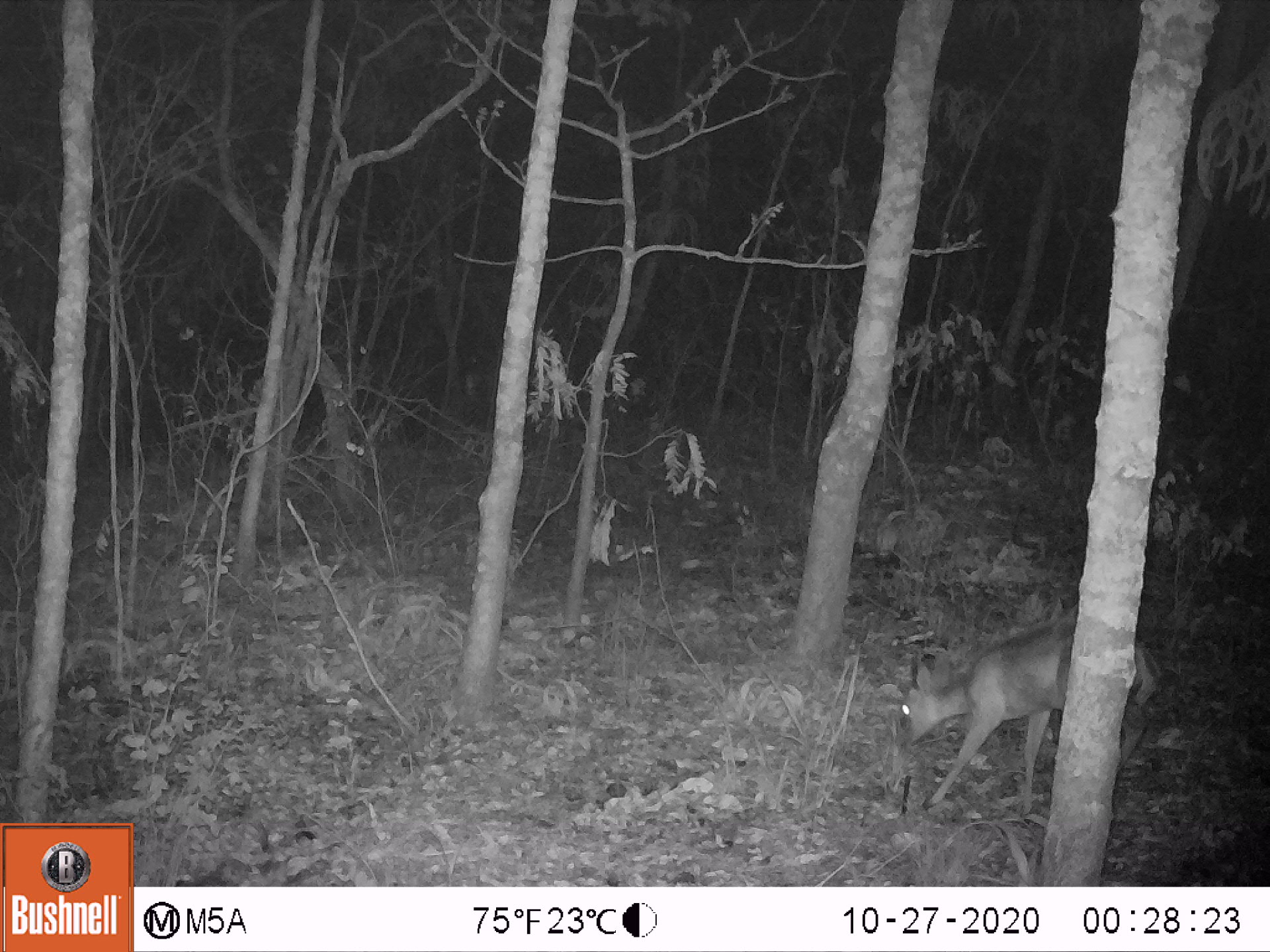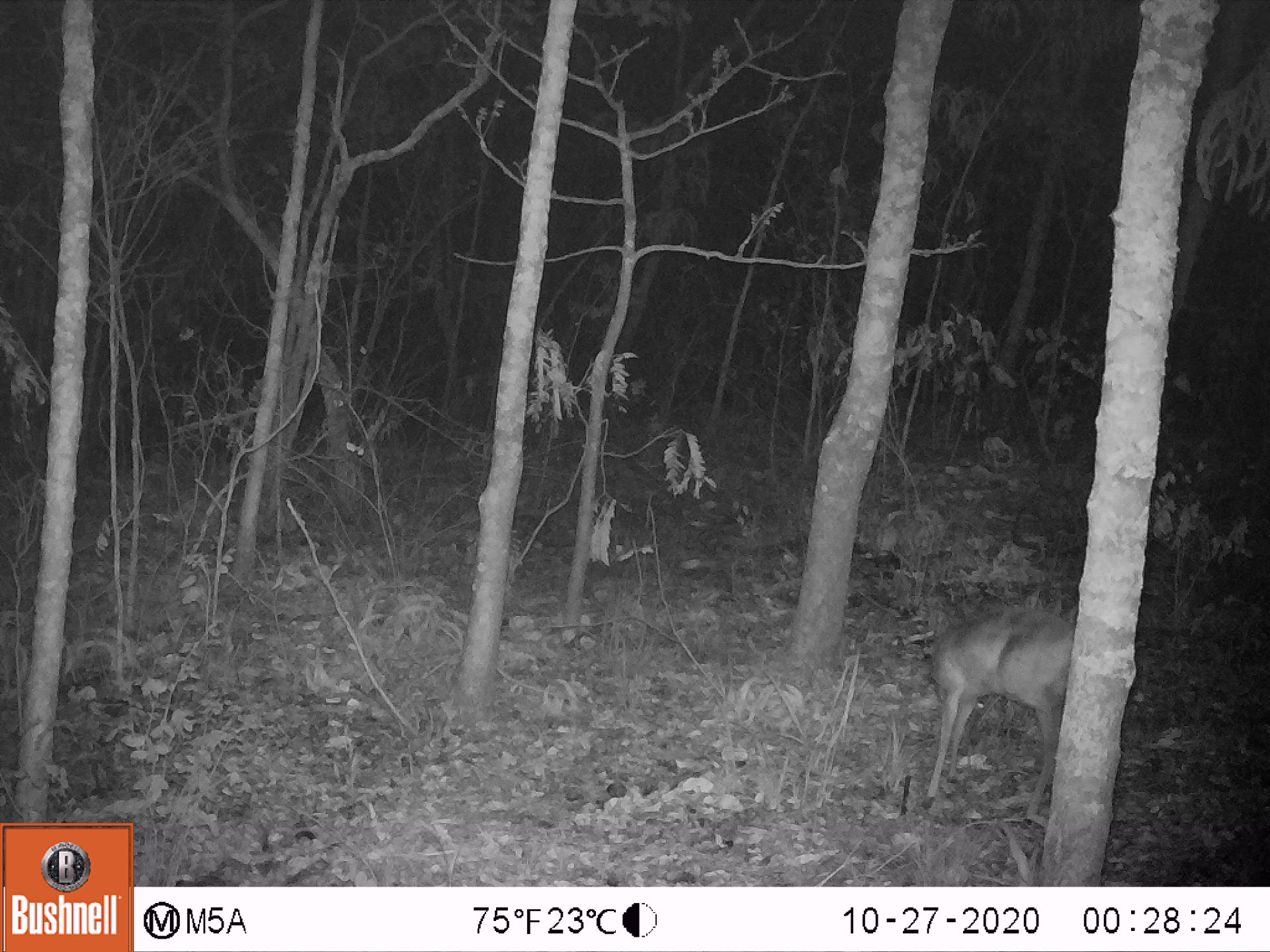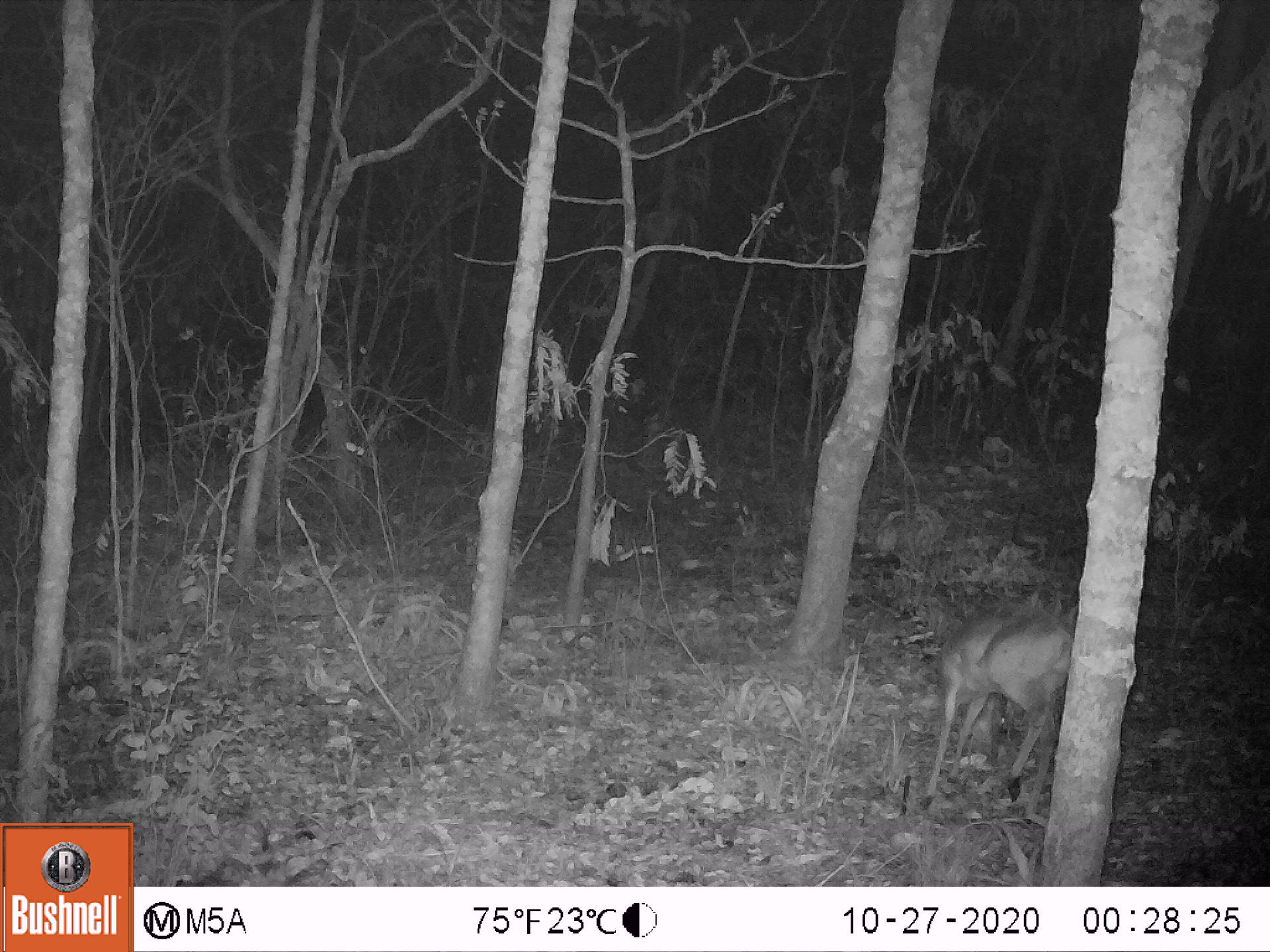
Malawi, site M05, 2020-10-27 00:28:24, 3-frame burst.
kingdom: Animalia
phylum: Chordata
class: Mammalia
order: Artiodactyla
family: Bovidae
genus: Sylvicapra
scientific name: Sylvicapra grimmia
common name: common duiker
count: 1